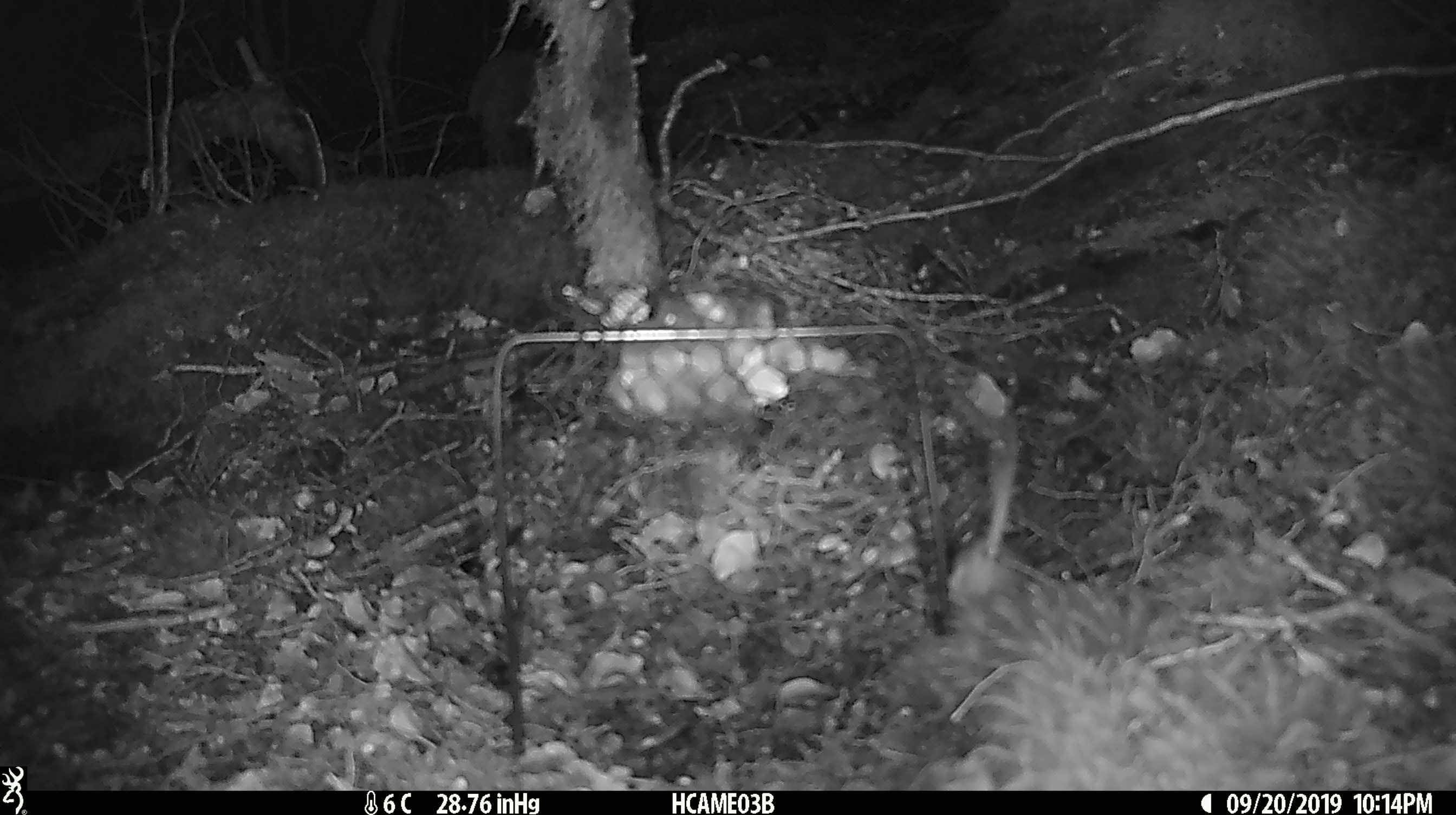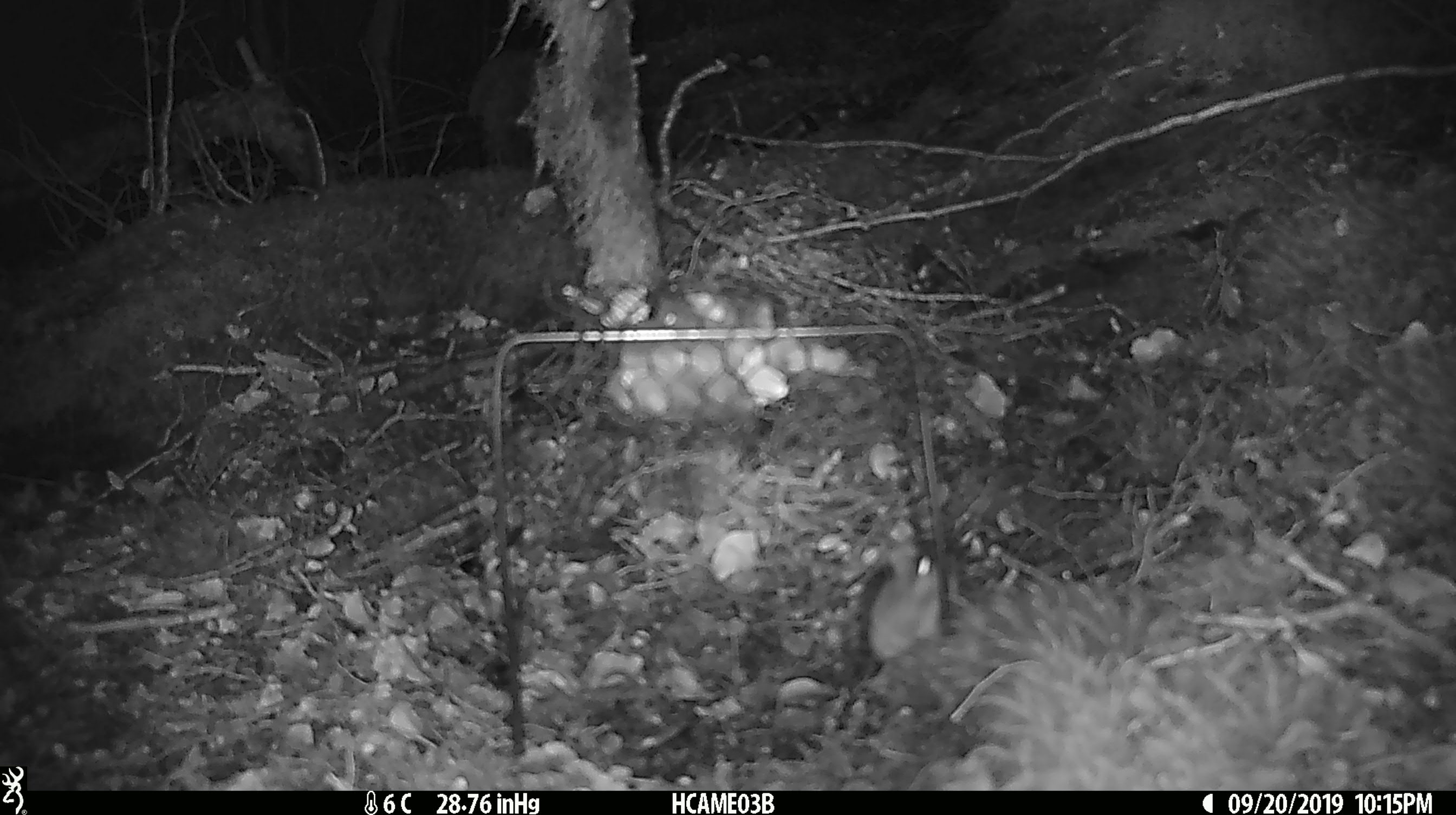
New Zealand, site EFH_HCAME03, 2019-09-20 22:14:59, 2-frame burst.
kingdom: Animalia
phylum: Chordata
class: Mammalia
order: Rodentia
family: Muridae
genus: Mus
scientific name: Mus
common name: mouse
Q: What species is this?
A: Mouse (Mus).